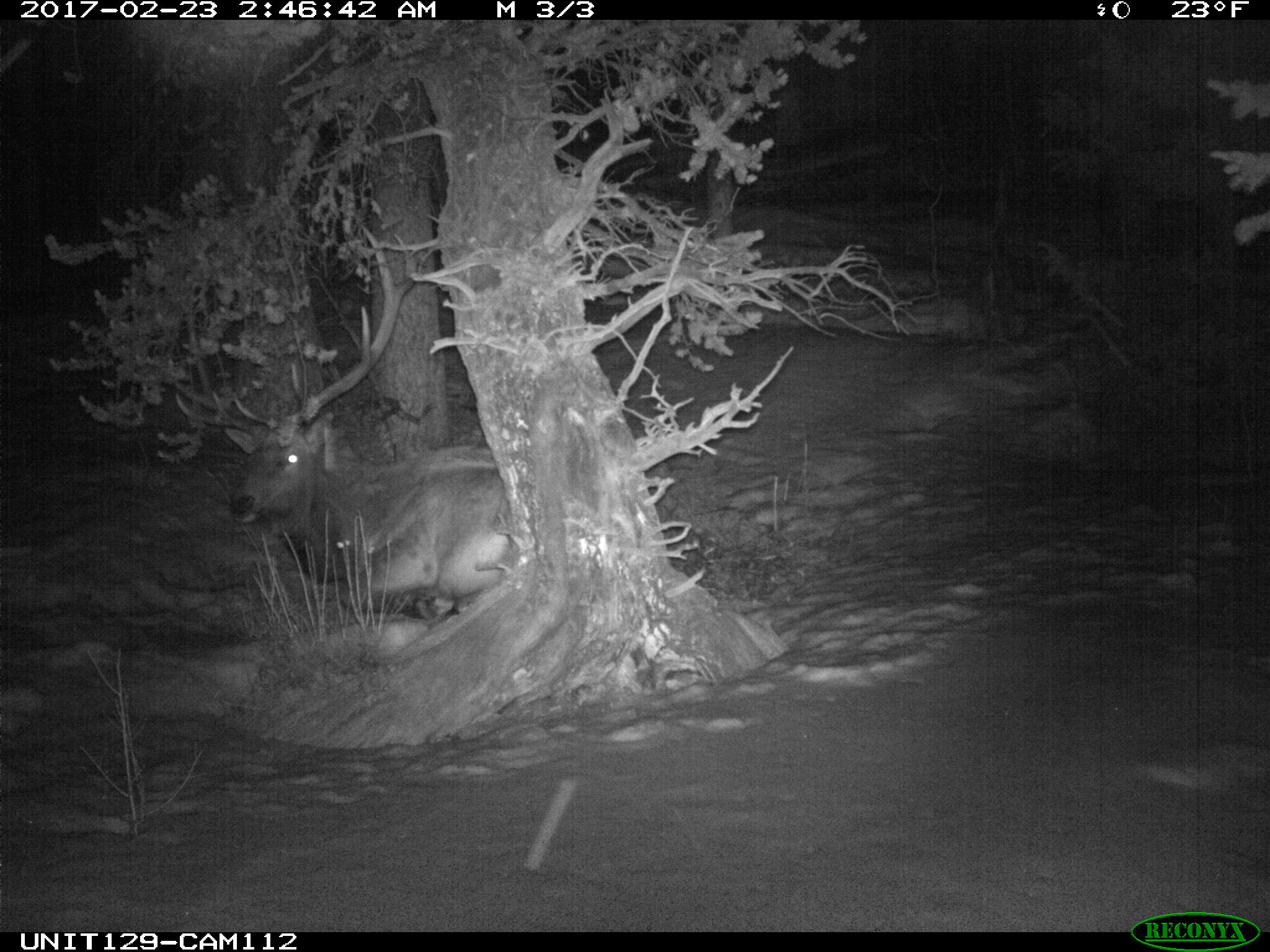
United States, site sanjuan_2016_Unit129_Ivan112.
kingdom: Animalia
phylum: Chordata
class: Mammalia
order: Artiodactyla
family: Cervidae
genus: Cervus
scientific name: Cervus elaphus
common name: red deer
Cervus elaphus (red deer).